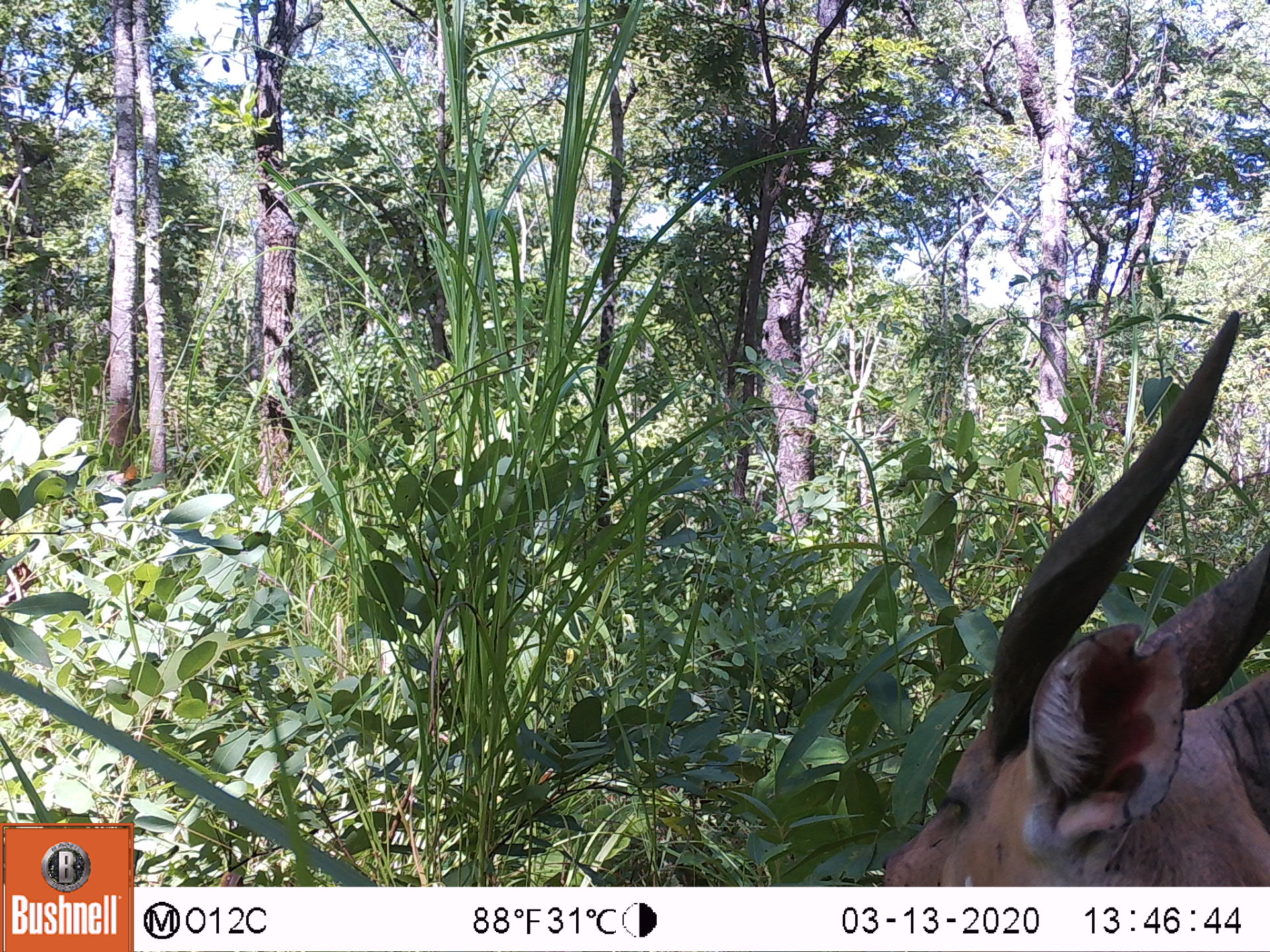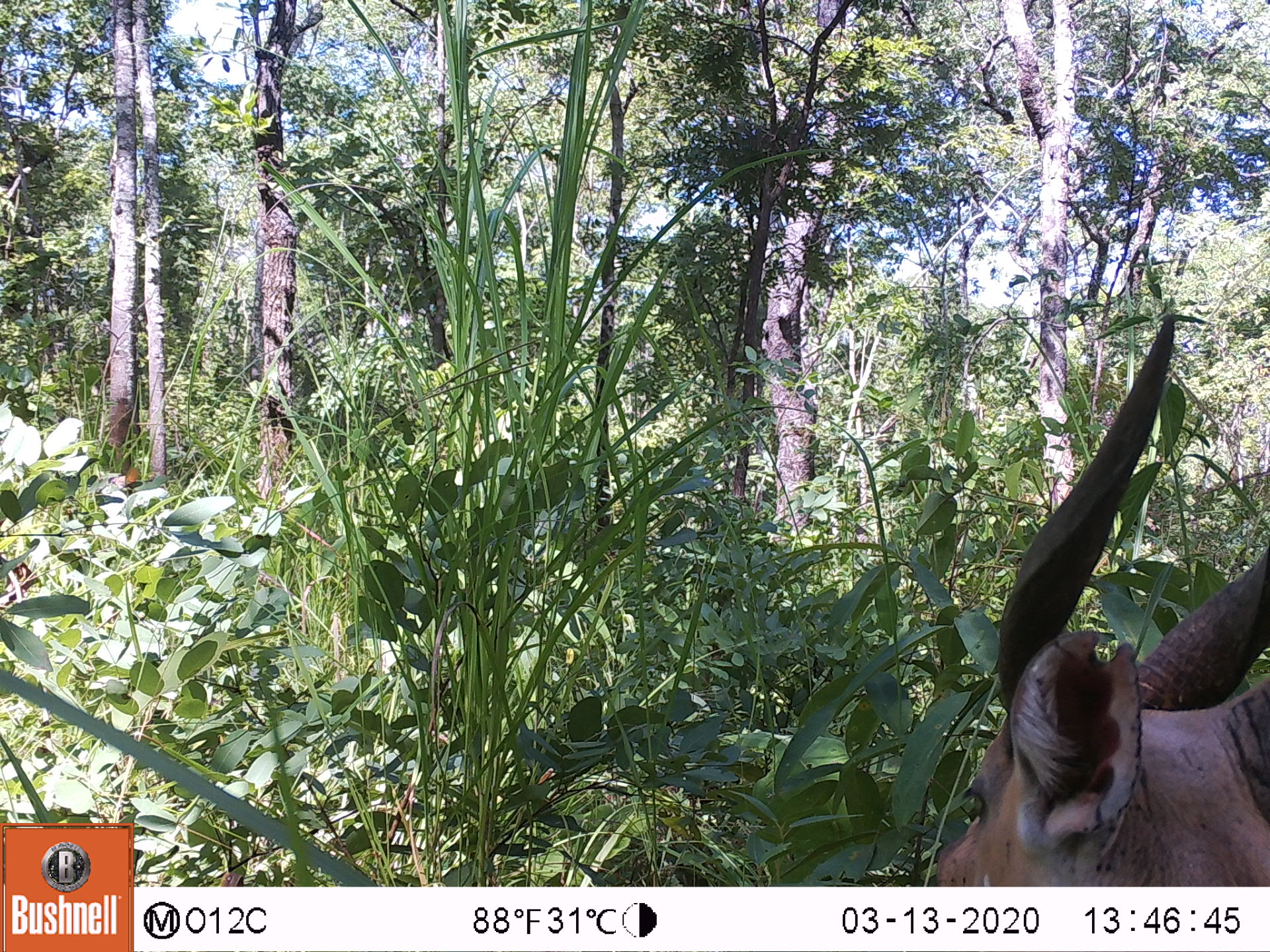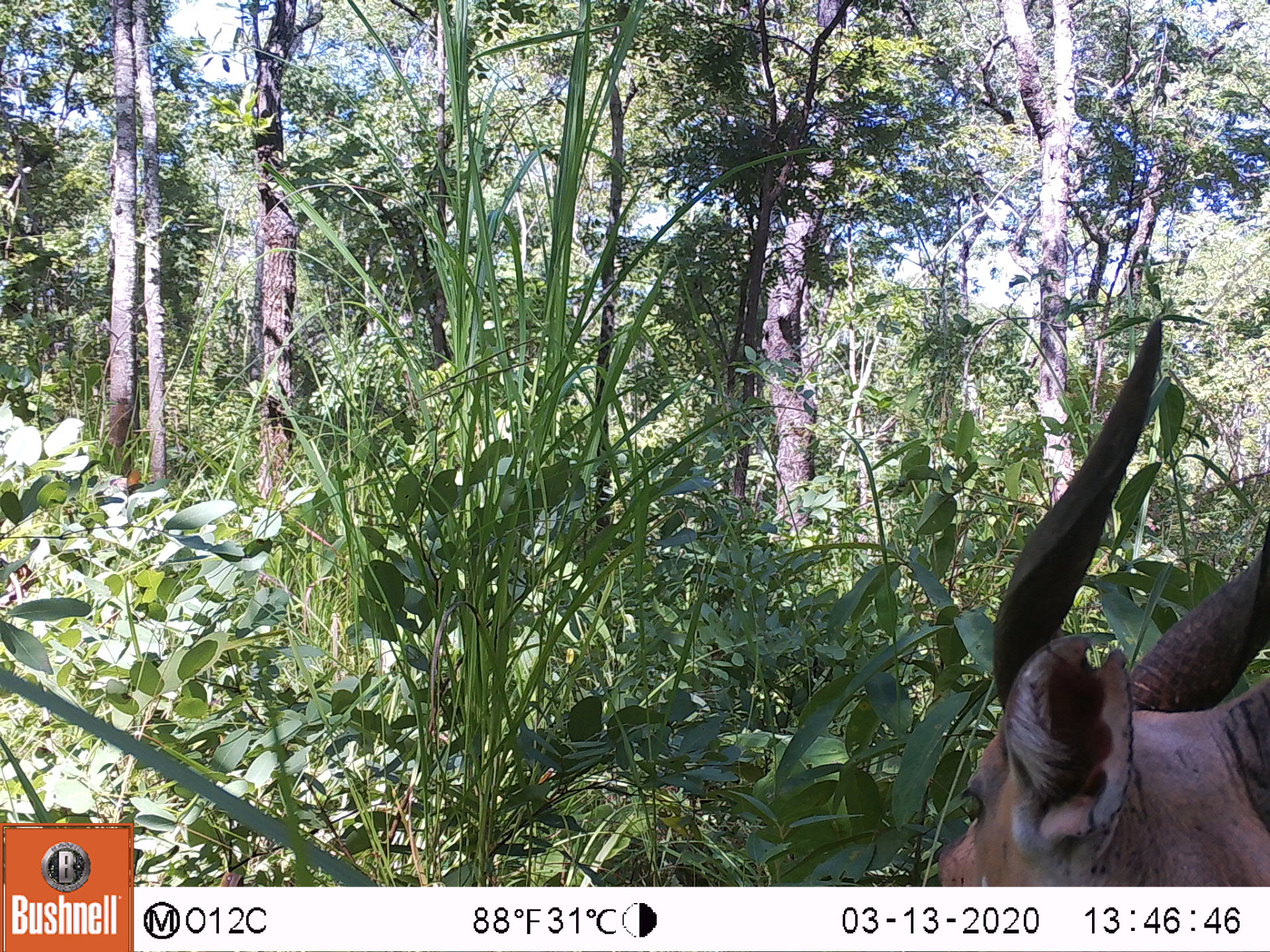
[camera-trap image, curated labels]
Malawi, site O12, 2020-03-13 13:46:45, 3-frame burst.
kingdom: Animalia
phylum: Chordata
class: Mammalia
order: Artiodactyla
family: Bovidae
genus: Tragelaphus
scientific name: Tragelaphus sylvaticus sylvaticus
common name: cape bushbuck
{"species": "cape bushbuck (Tragelaphus sylvaticus sylvaticus)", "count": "1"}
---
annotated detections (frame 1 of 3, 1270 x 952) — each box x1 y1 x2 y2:
cape bushbuck: 877 301 1263 883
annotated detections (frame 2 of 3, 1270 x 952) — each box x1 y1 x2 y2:
cape bushbuck: 930 310 1265 882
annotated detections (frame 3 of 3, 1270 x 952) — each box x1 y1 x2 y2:
cape bushbuck: 928 312 1267 885